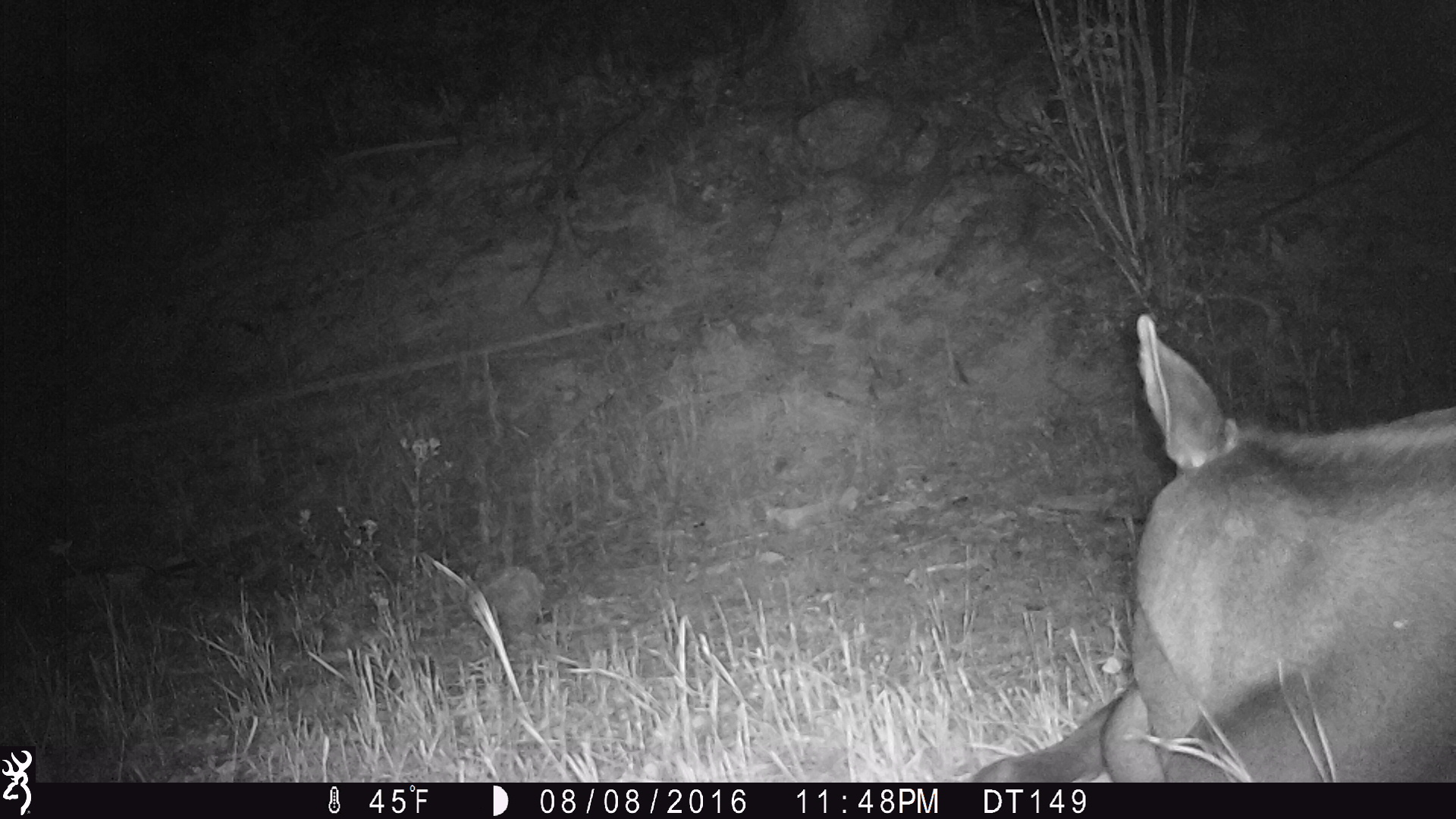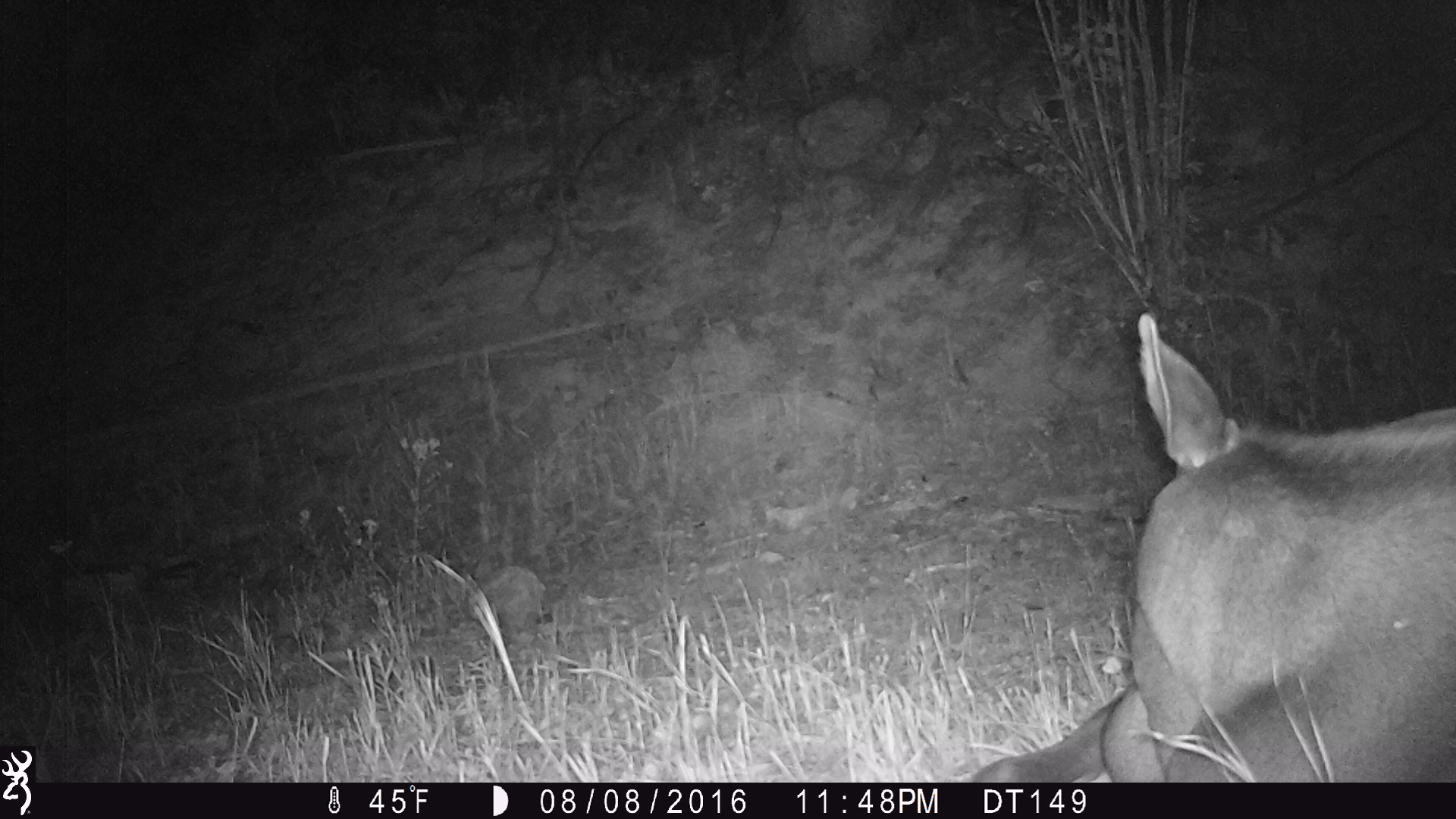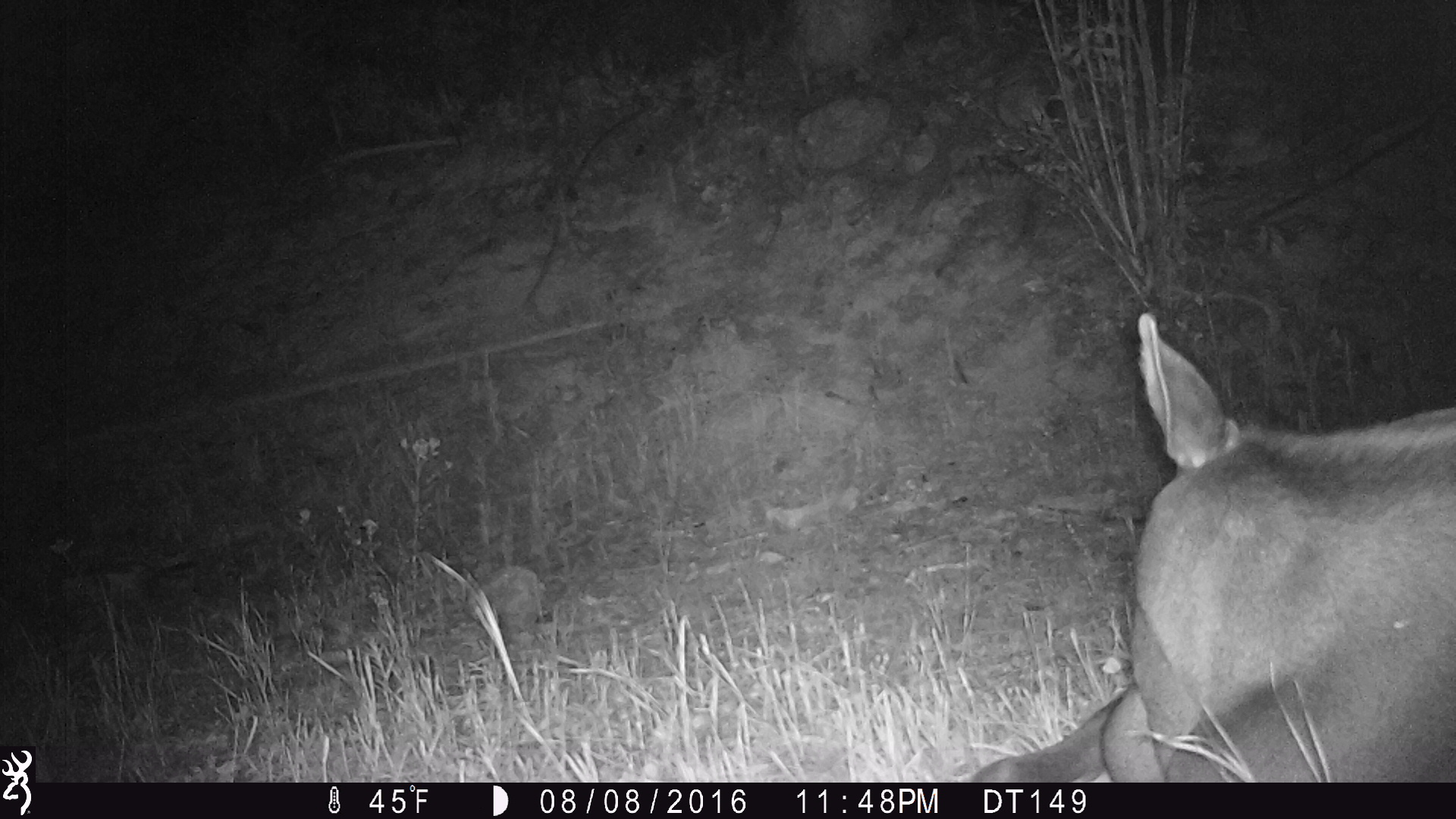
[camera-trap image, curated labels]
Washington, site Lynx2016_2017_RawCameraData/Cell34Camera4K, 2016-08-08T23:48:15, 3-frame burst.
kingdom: Animalia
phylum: Chordata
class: Mammalia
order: Artiodactyla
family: Cervidae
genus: Alces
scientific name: Alces alces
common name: moose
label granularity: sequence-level